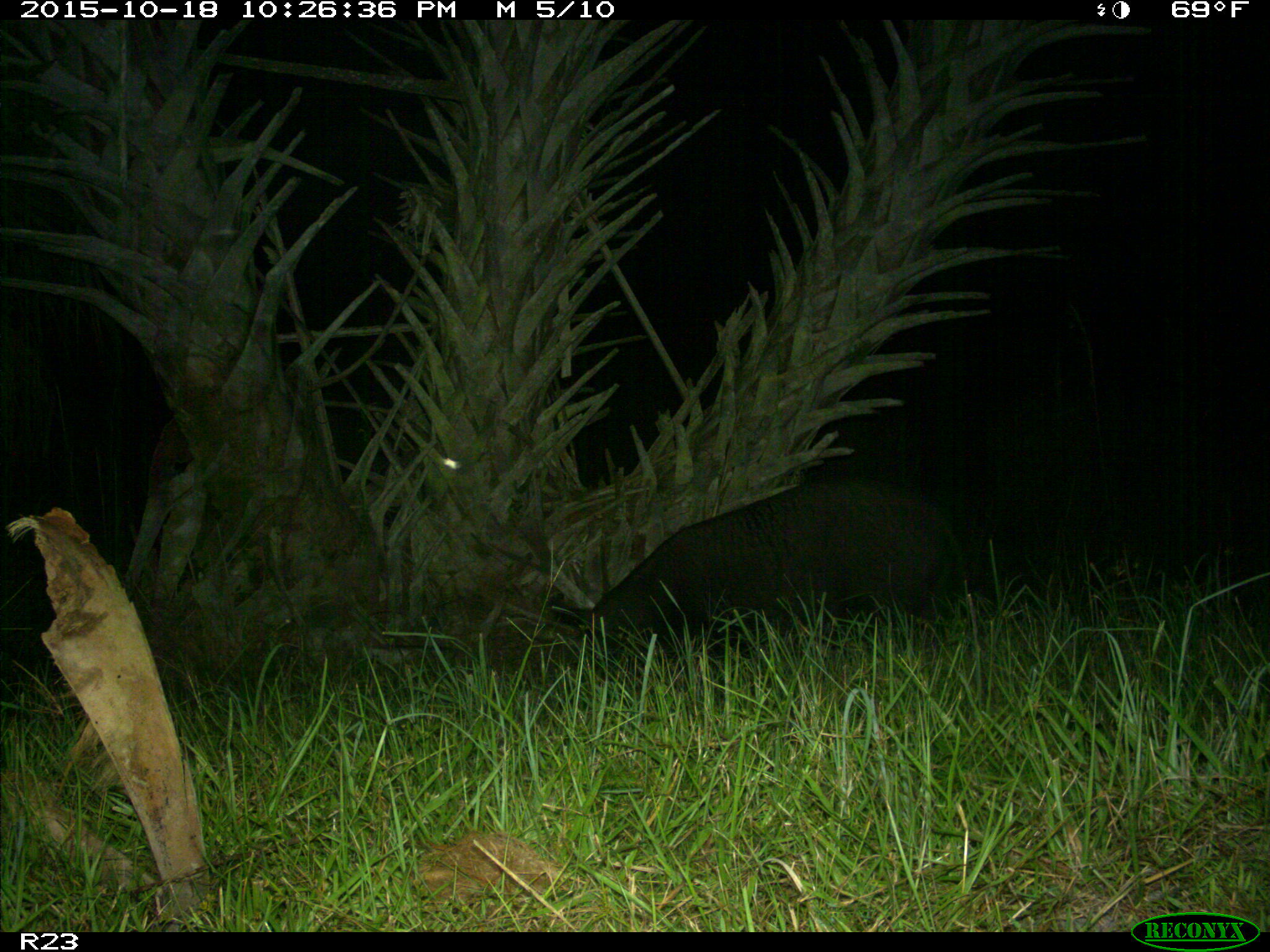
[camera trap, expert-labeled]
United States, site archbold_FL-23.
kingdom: Animalia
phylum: Chordata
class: Mammalia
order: Artiodactyla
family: Suidae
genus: Sus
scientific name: Sus scrofa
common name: wild boar